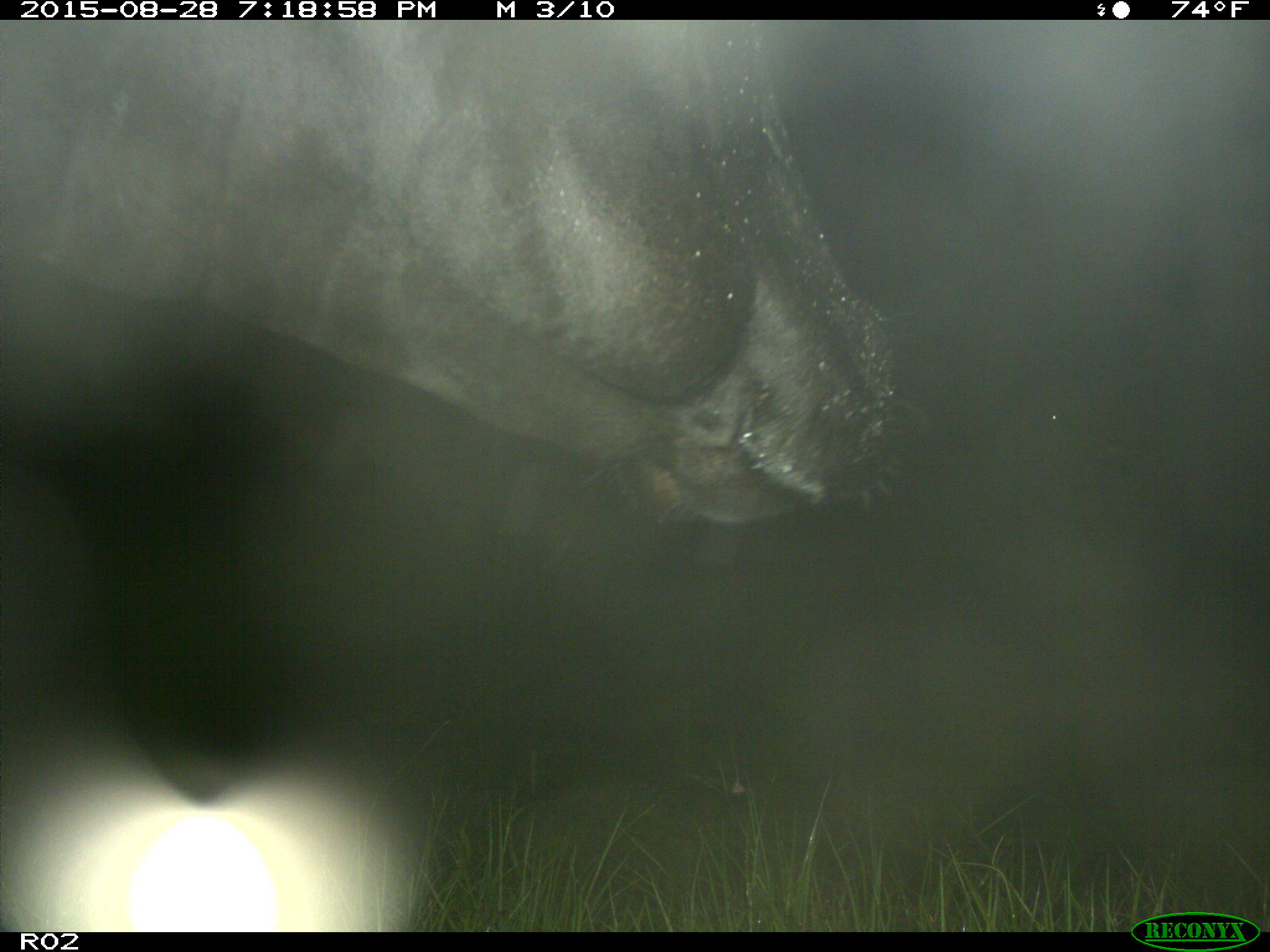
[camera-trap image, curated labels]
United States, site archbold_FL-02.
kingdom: Animalia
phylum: Chordata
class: Mammalia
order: Artiodactyla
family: Bovidae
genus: Bos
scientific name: Bos taurus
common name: domestic cow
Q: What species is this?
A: Bos taurus (domestic cow).